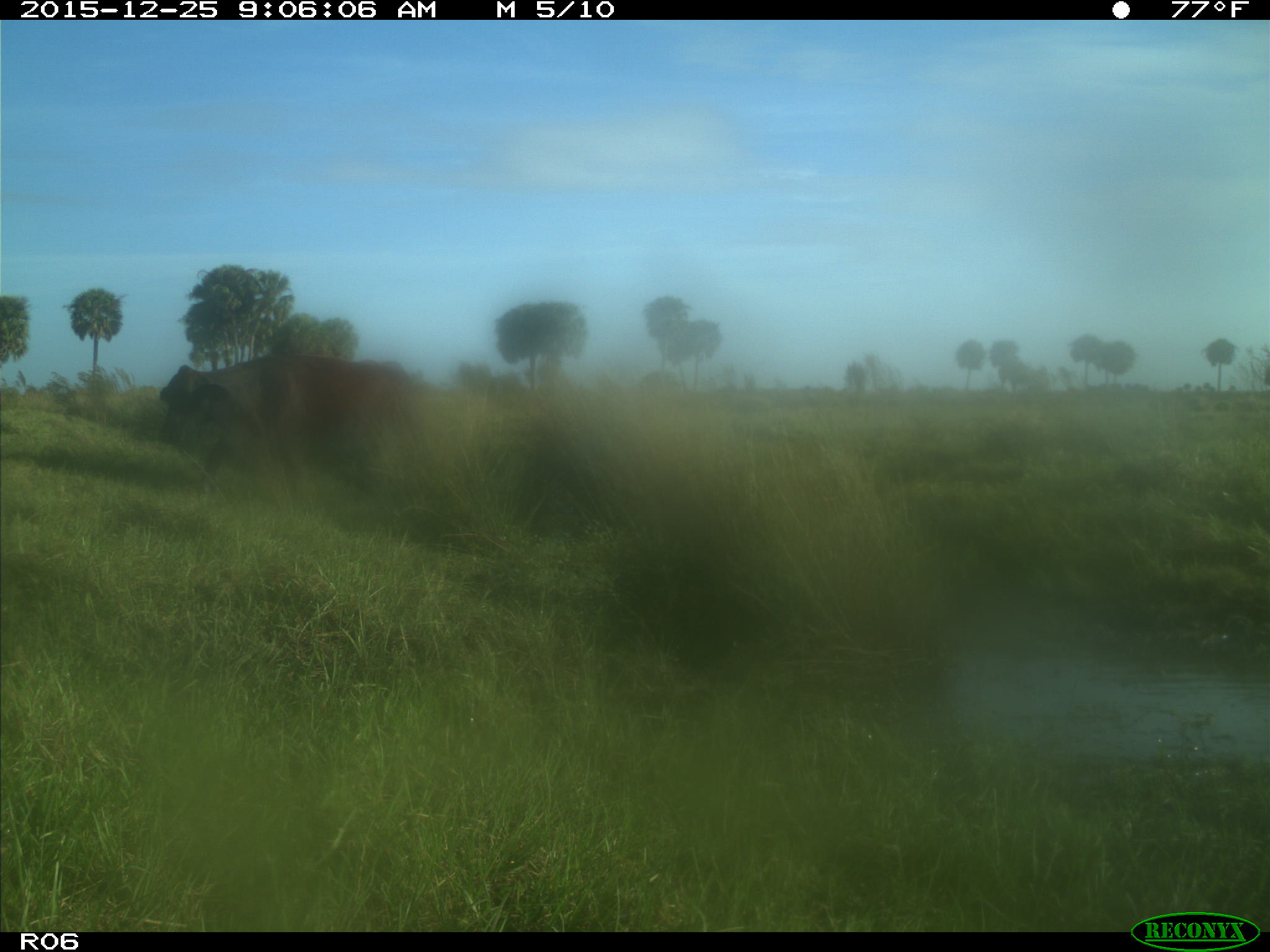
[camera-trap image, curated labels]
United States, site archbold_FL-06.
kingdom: Animalia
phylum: Chordata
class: Mammalia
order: Artiodactyla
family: Bovidae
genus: Bos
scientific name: Bos taurus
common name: domestic cow